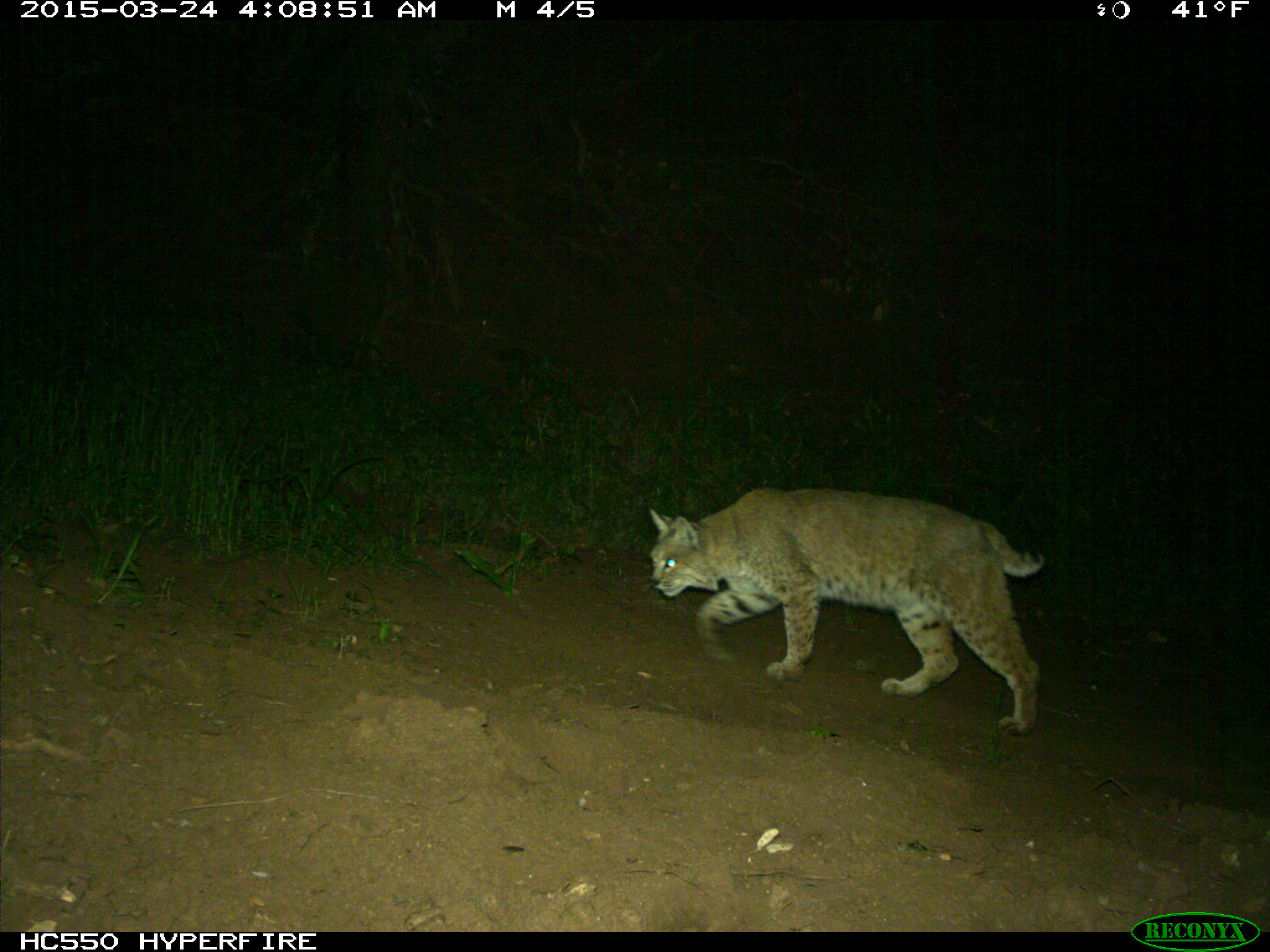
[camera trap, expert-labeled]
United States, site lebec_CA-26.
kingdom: Animalia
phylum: Chordata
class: Mammalia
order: Carnivora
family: Felidae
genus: Lynx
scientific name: Lynx rufus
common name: bobcat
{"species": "Lynx rufus (bobcat)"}